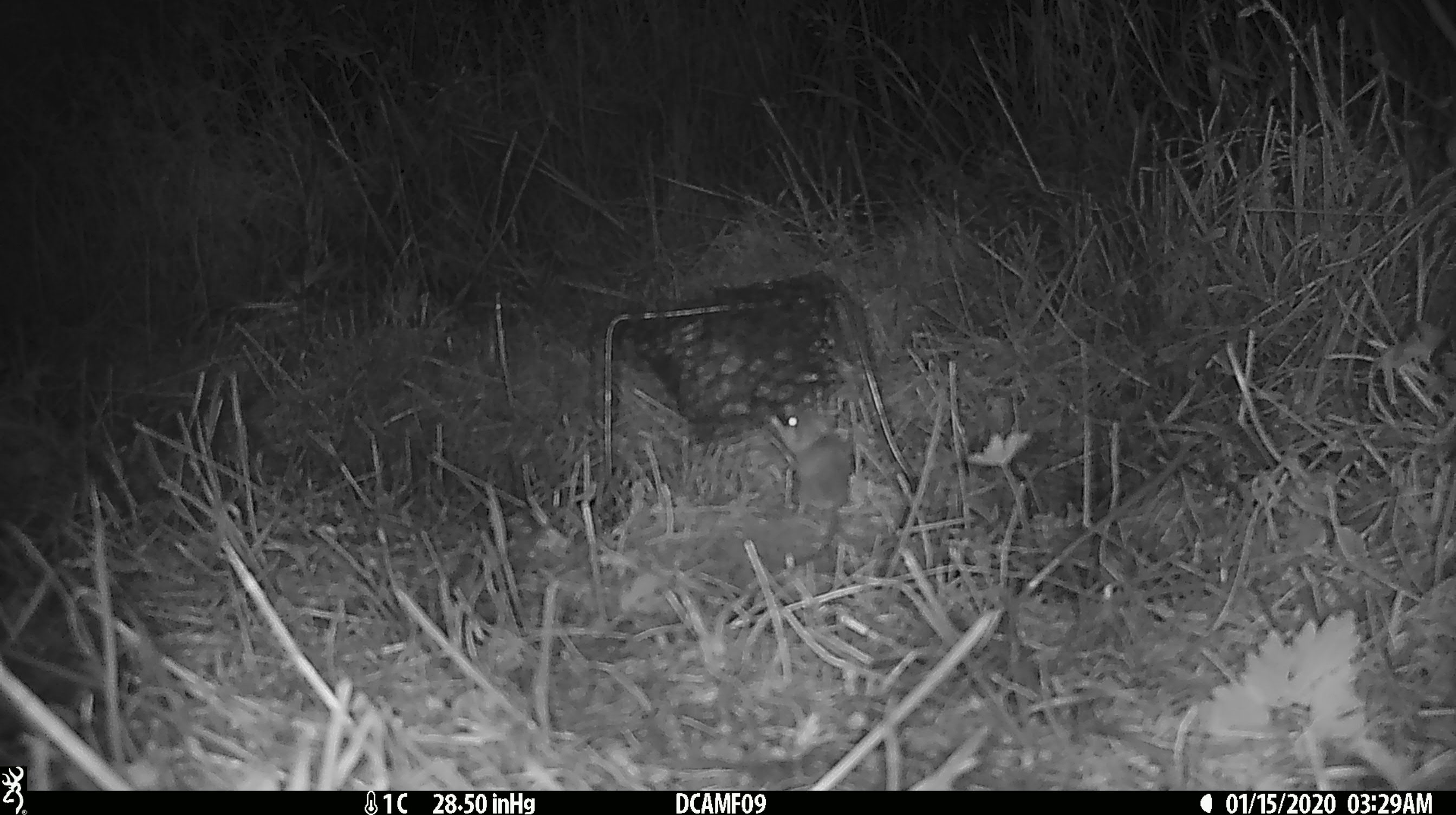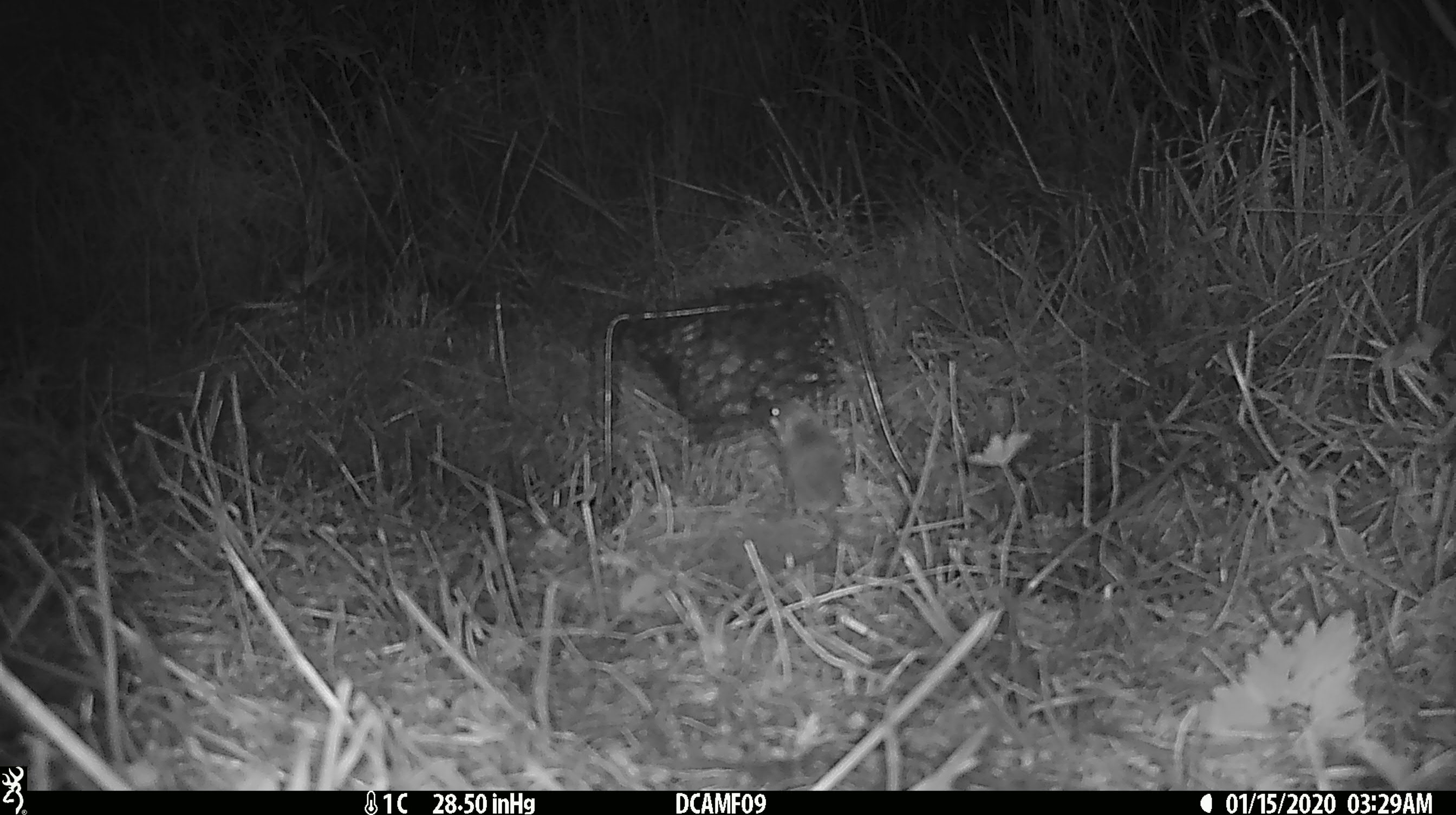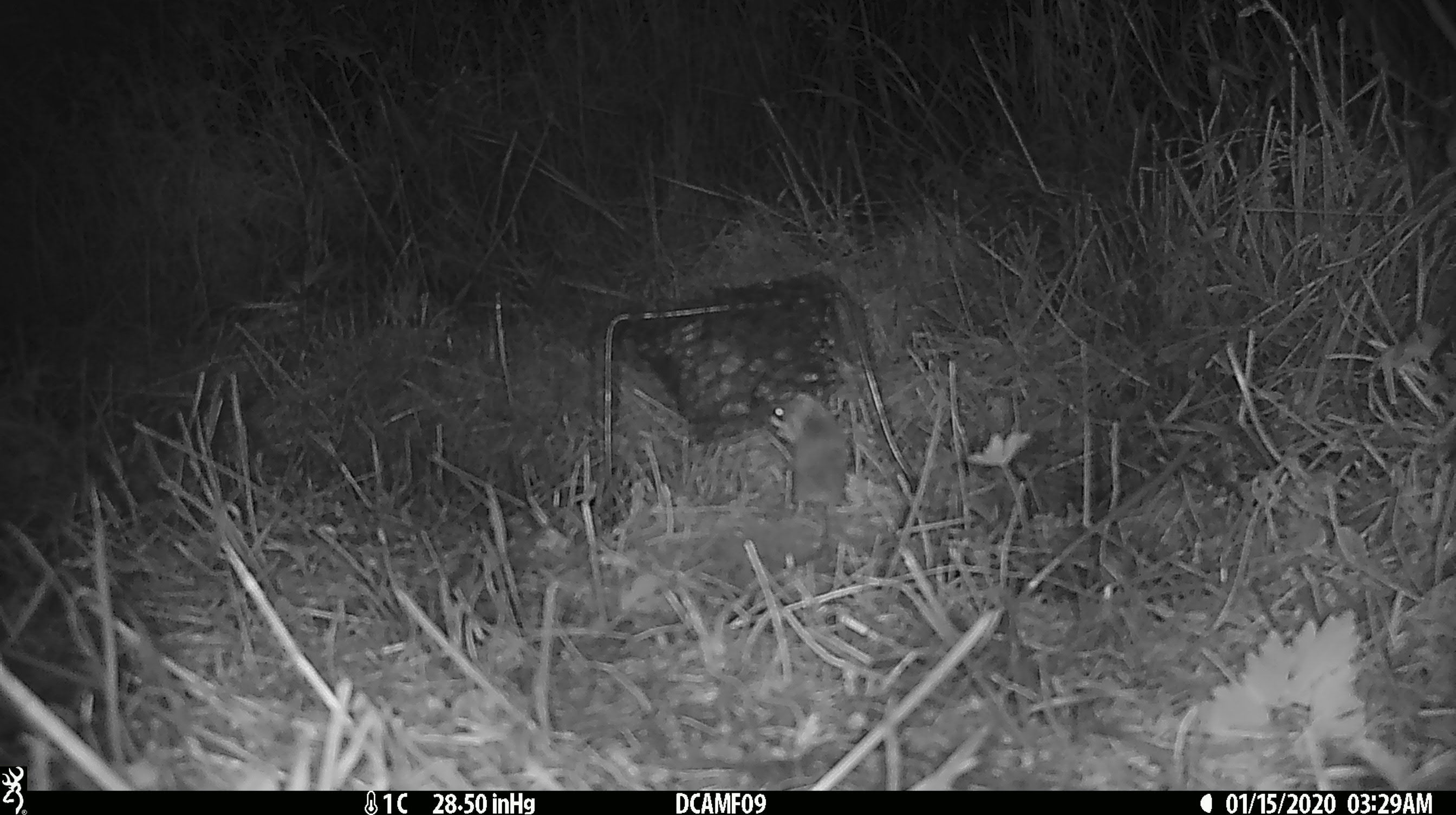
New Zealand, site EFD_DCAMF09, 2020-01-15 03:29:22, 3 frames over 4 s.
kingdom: Animalia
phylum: Chordata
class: Mammalia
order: Rodentia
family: Muridae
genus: Mus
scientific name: Mus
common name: mouse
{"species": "mouse (Mus)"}